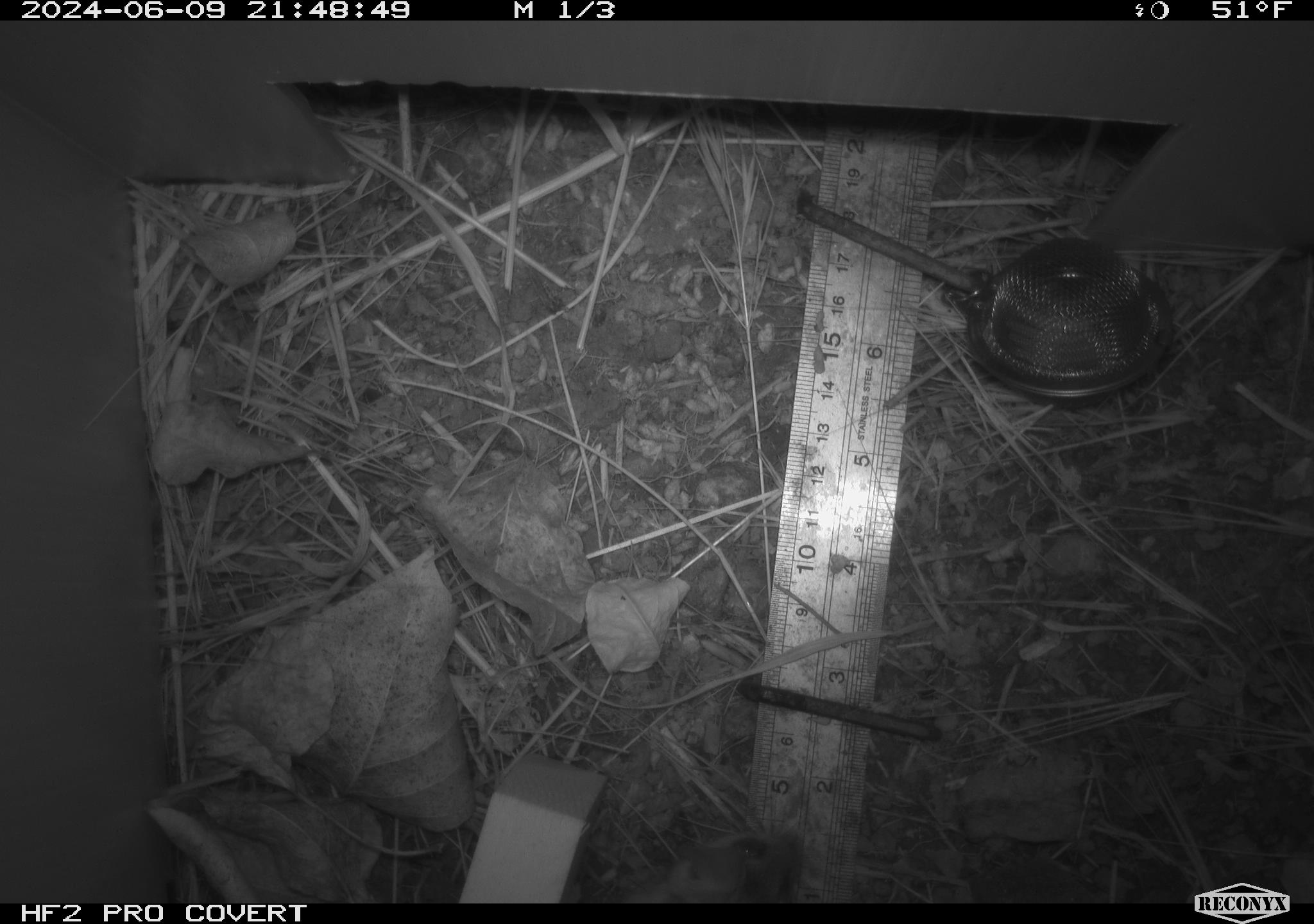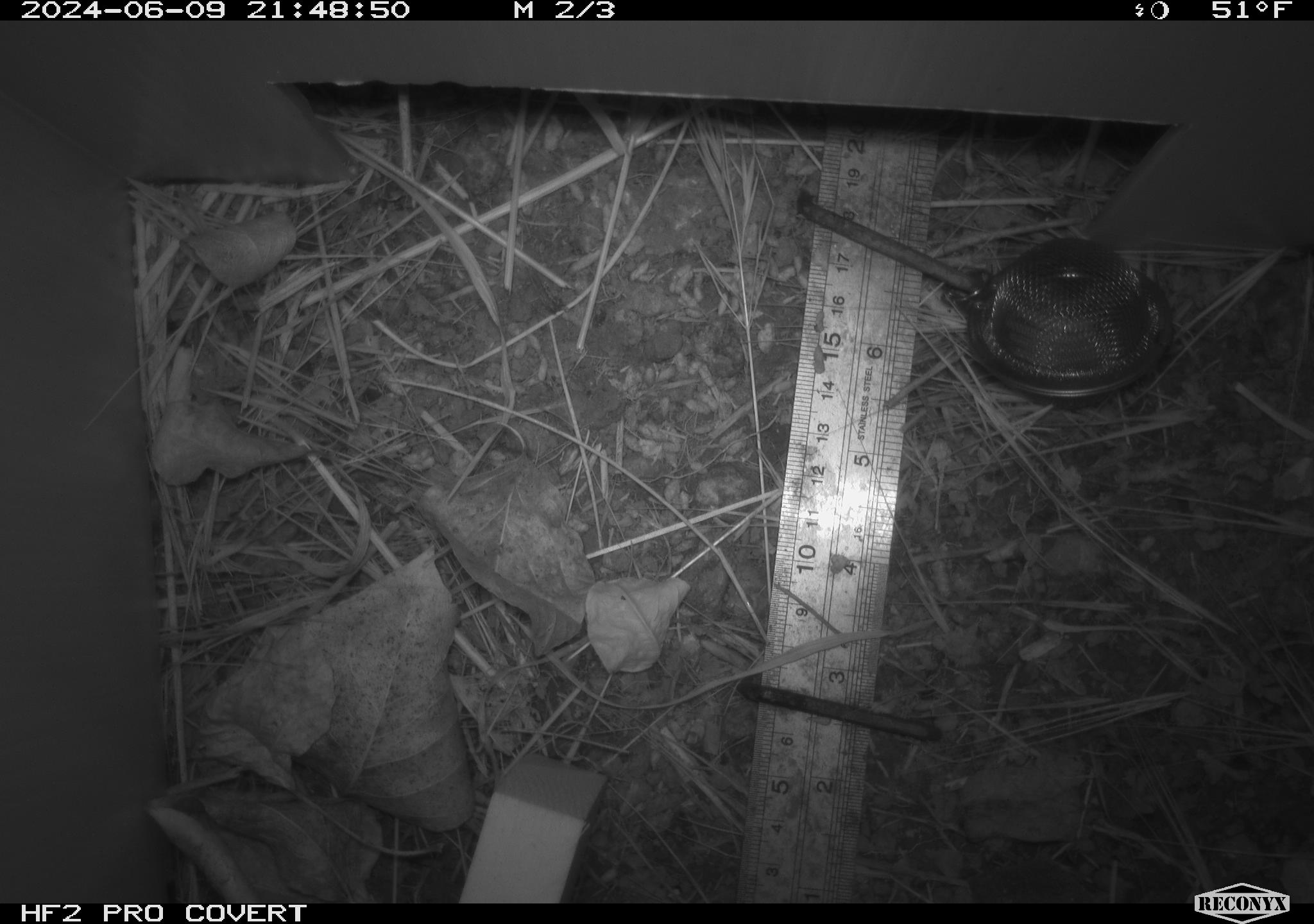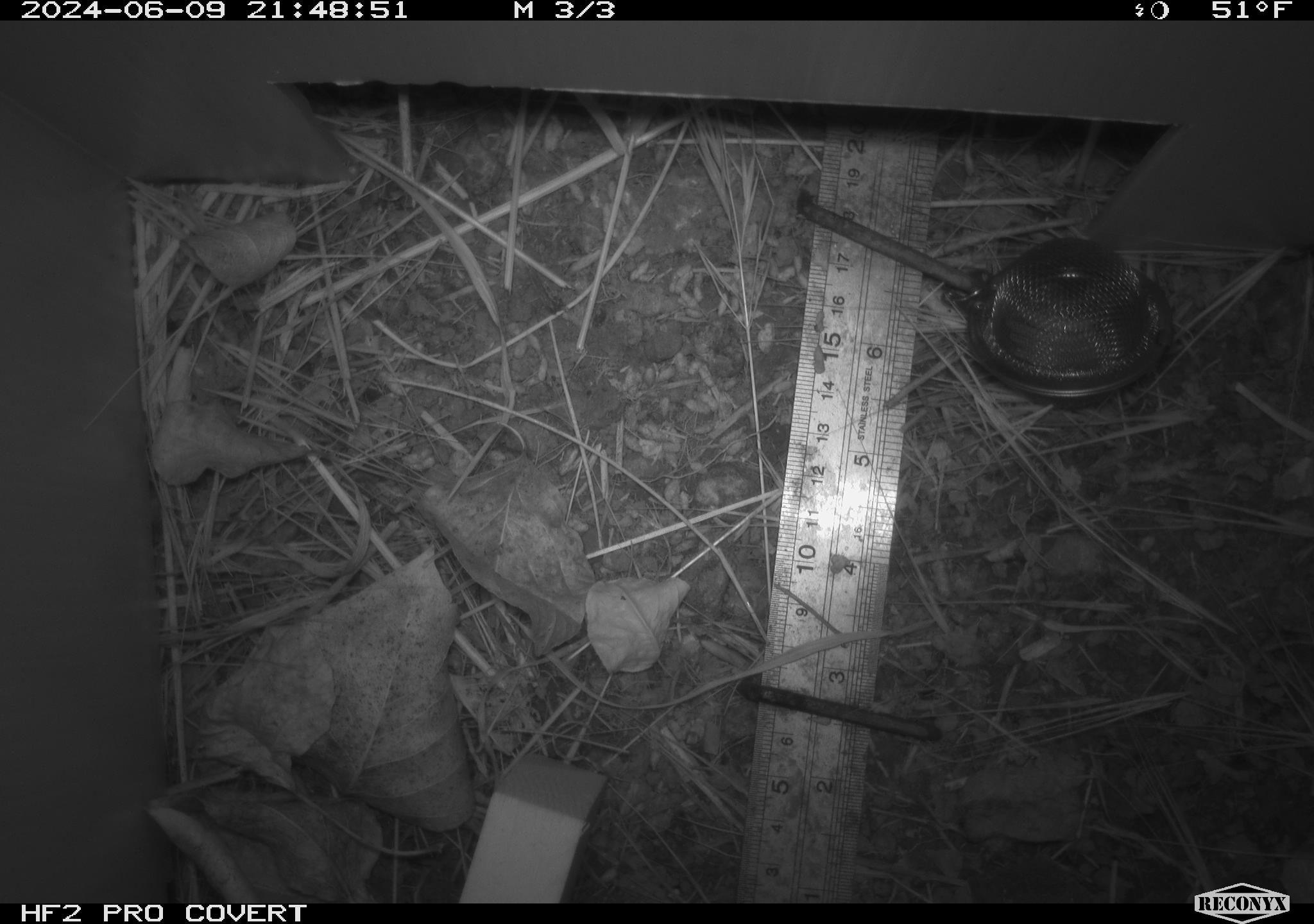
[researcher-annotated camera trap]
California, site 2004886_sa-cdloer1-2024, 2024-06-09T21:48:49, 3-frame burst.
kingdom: Animalia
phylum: Chordata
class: Mammalia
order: Rodentia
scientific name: Rodentia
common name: mouse species